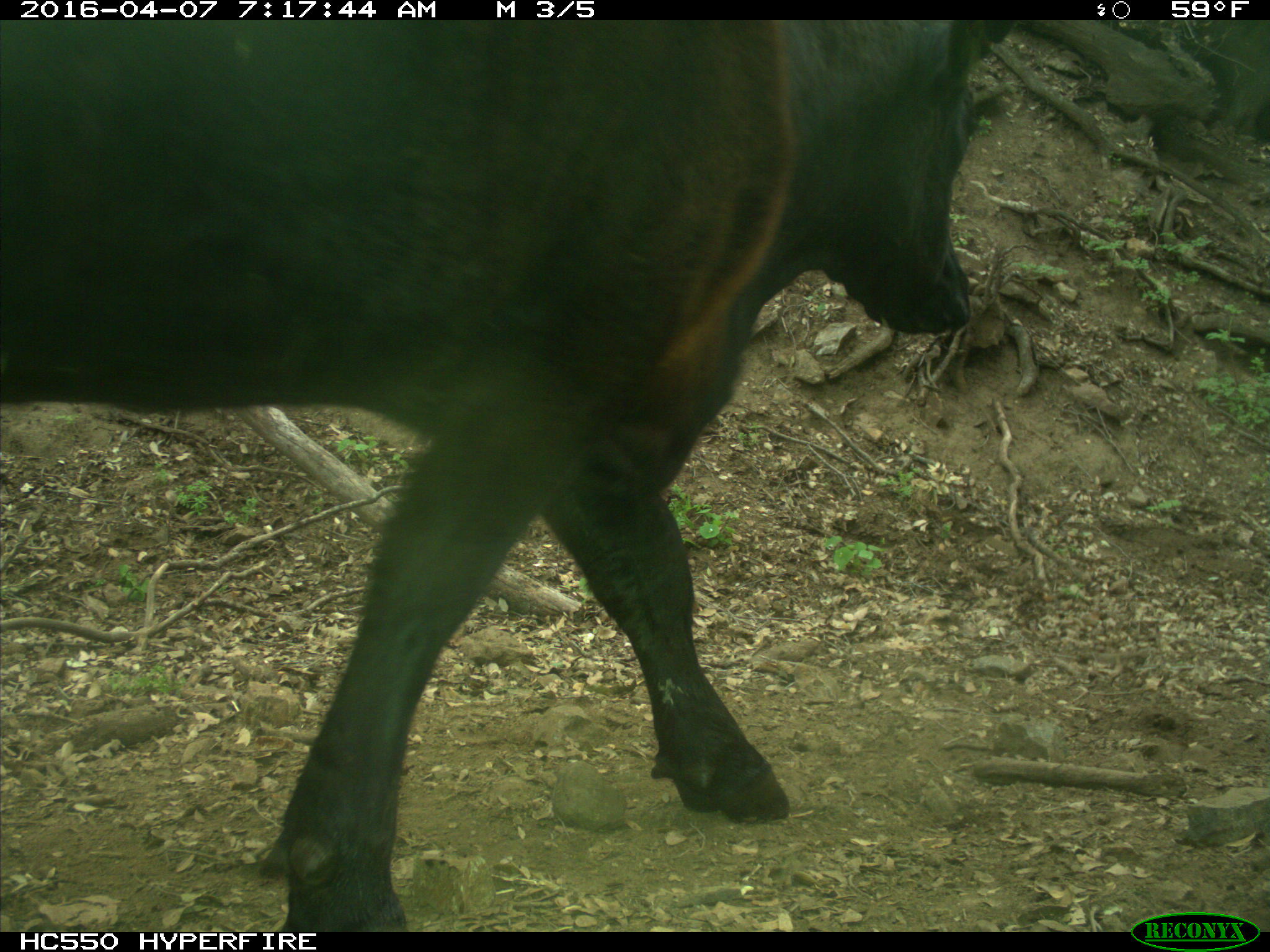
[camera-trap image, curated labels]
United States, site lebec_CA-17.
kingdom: Animalia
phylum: Chordata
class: Mammalia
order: Artiodactyla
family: Bovidae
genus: Bos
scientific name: Bos taurus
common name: domestic cow